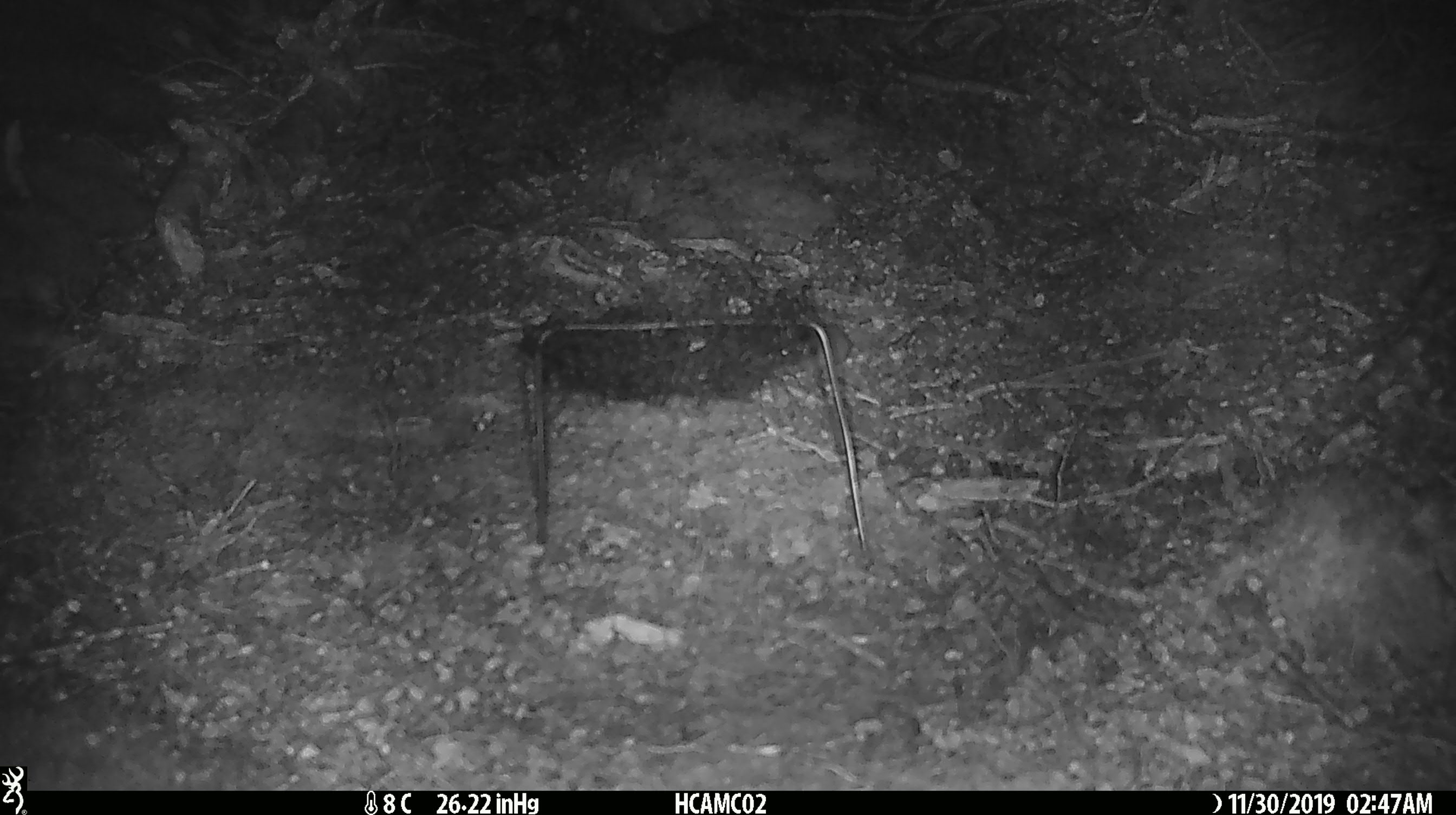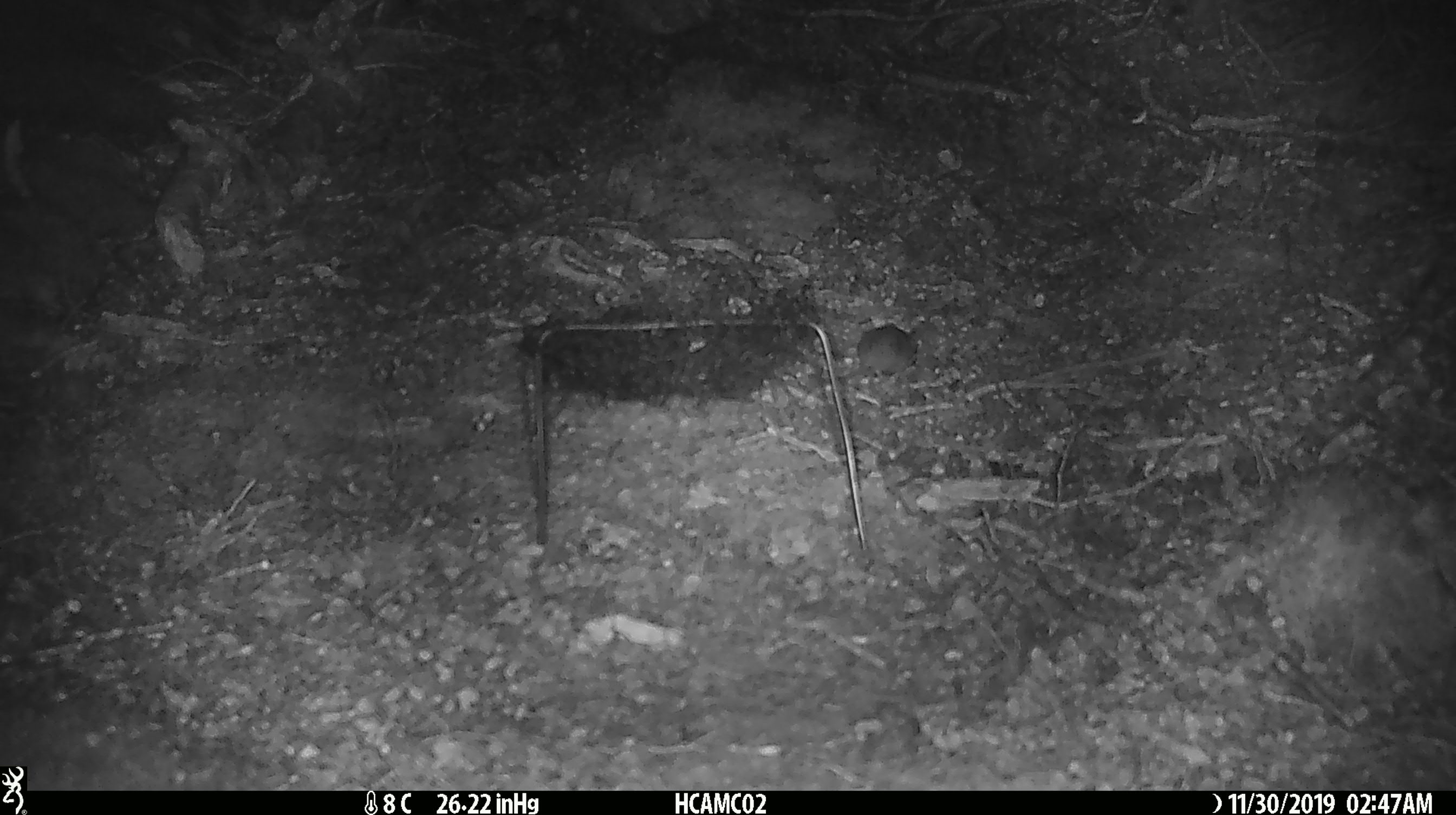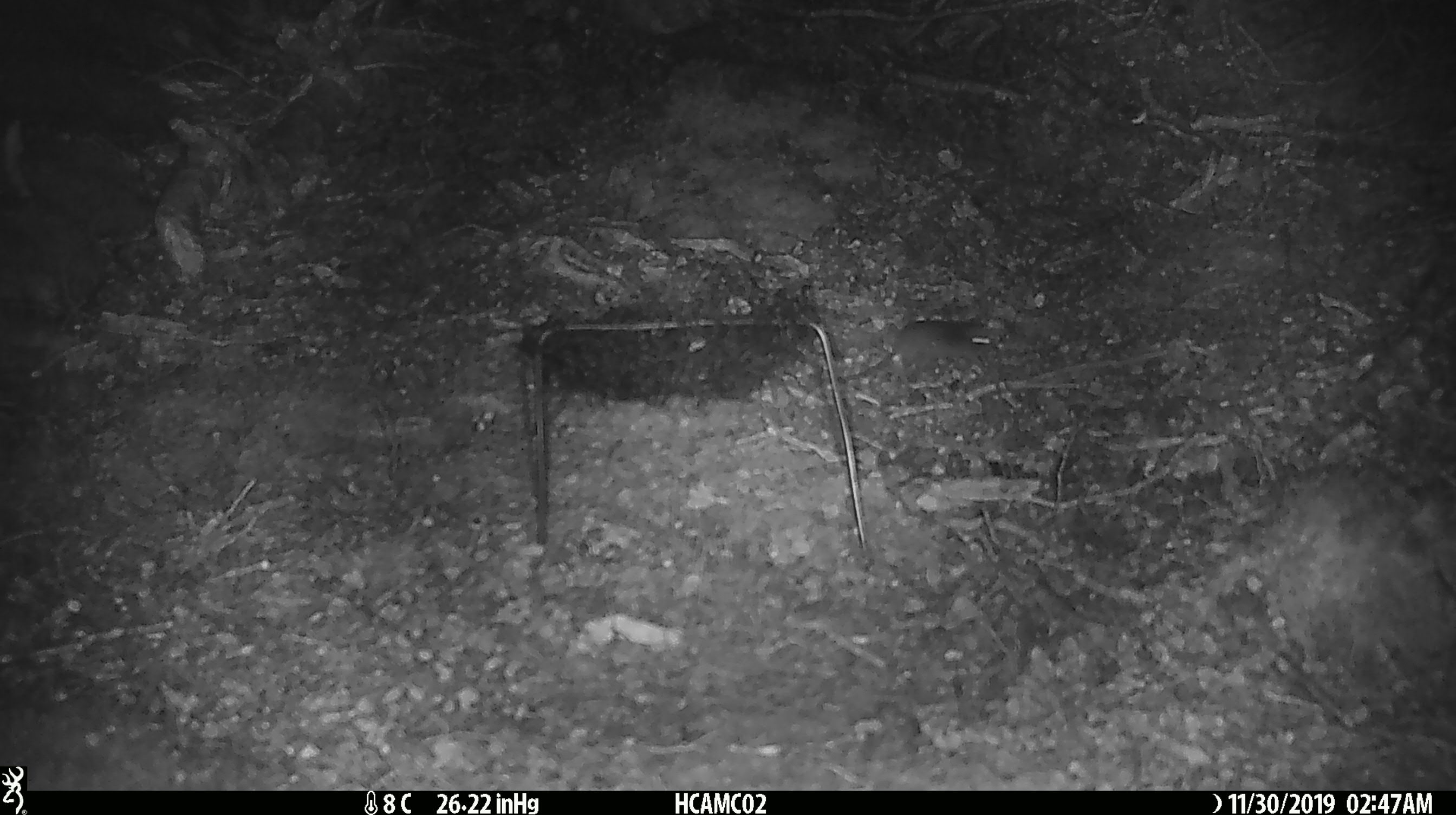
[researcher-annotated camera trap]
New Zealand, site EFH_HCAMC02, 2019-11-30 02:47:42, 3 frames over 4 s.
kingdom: Animalia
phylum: Chordata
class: Mammalia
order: Rodentia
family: Muridae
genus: Mus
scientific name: Mus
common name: mouse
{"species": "mouse (Mus)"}